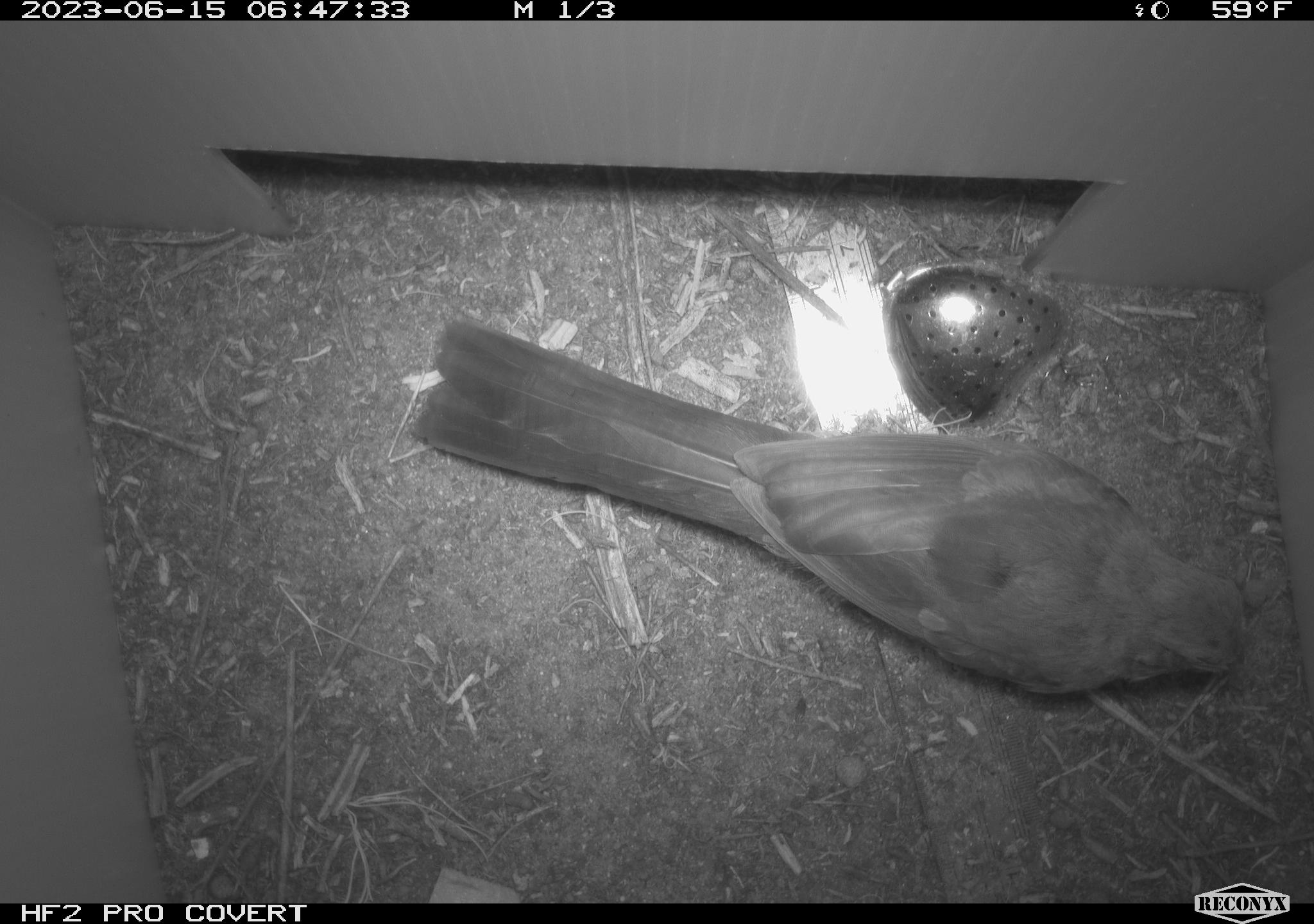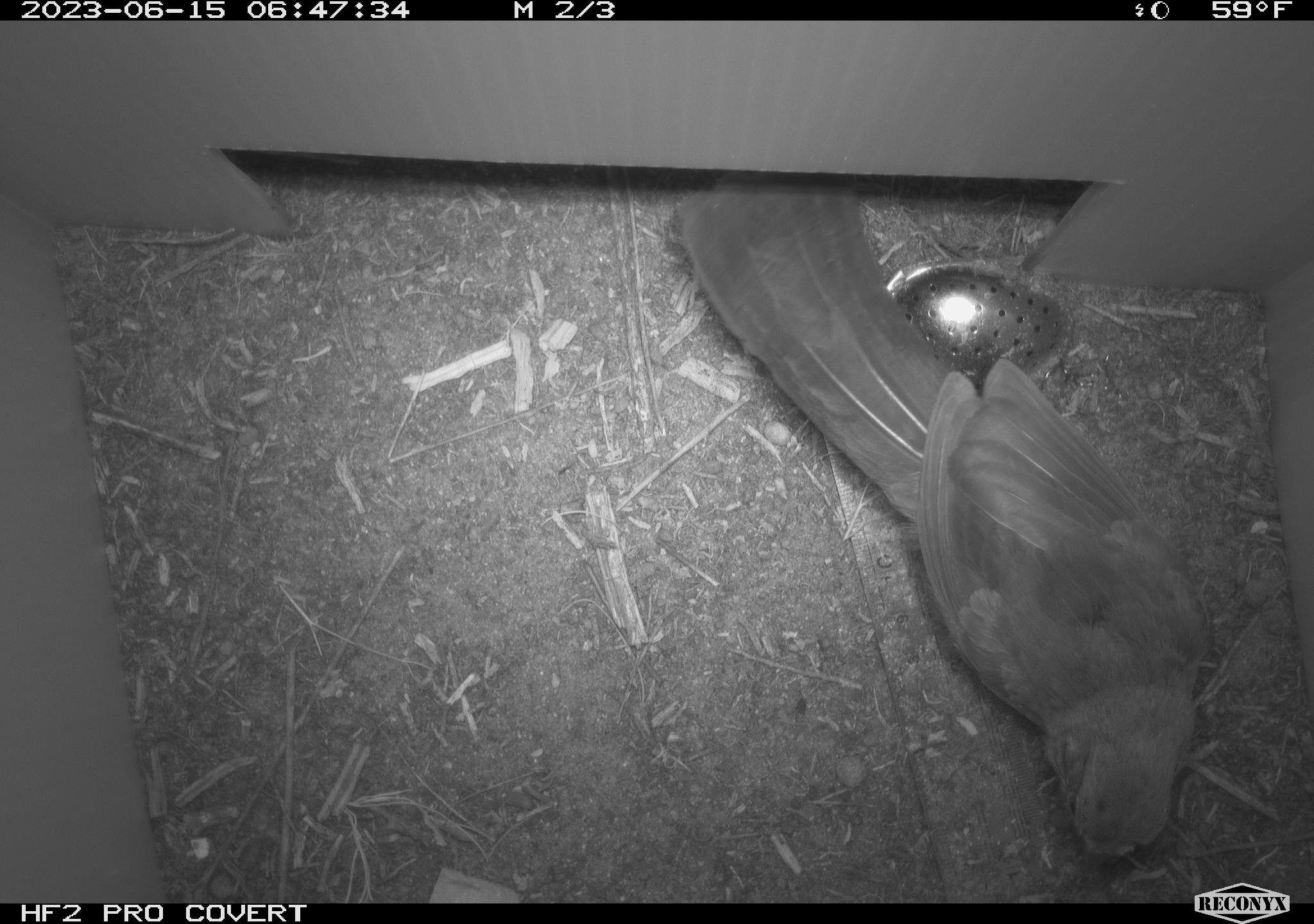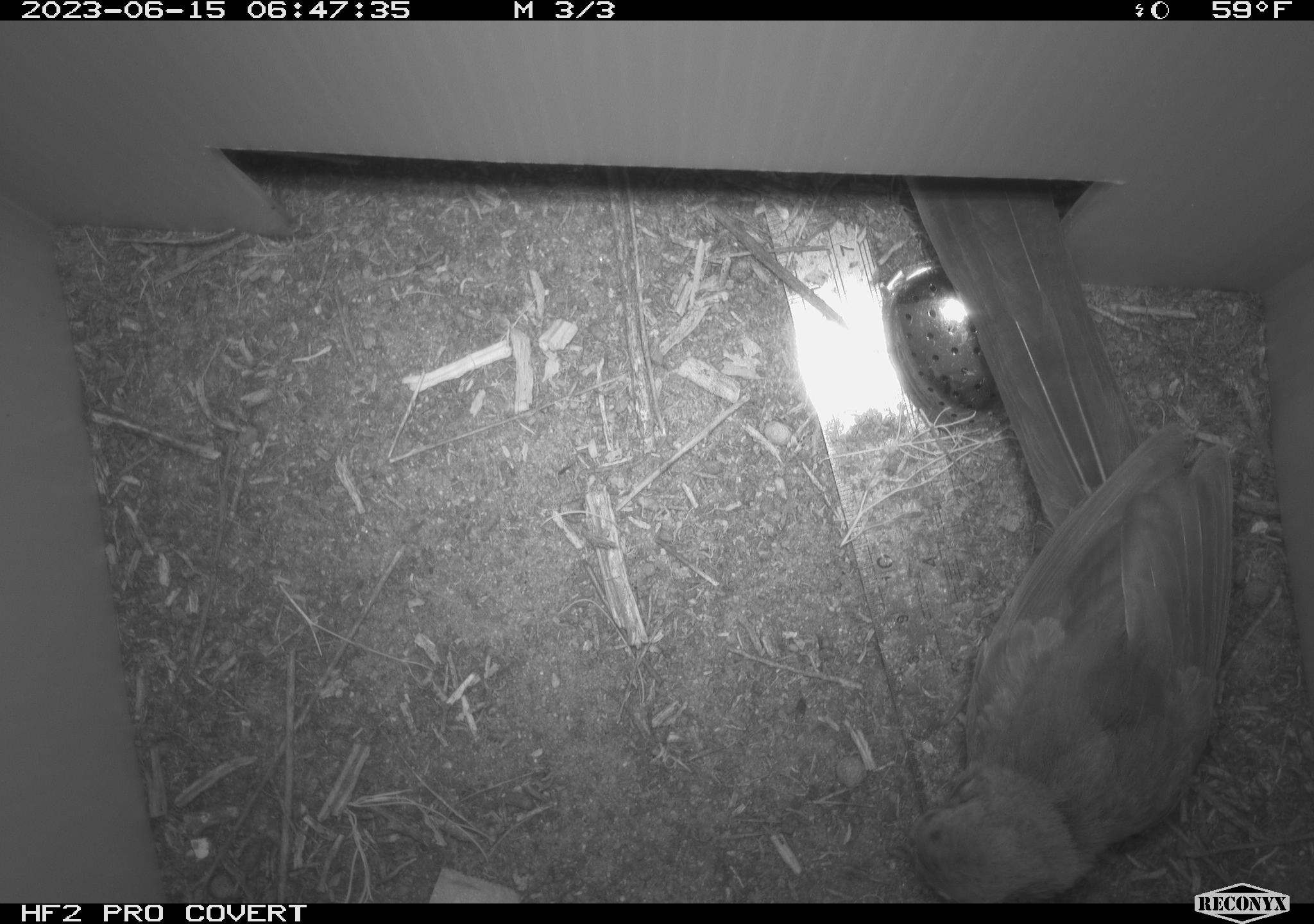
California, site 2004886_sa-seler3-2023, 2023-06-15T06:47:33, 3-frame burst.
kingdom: Animalia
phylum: Chordata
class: Aves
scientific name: Aves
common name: bird